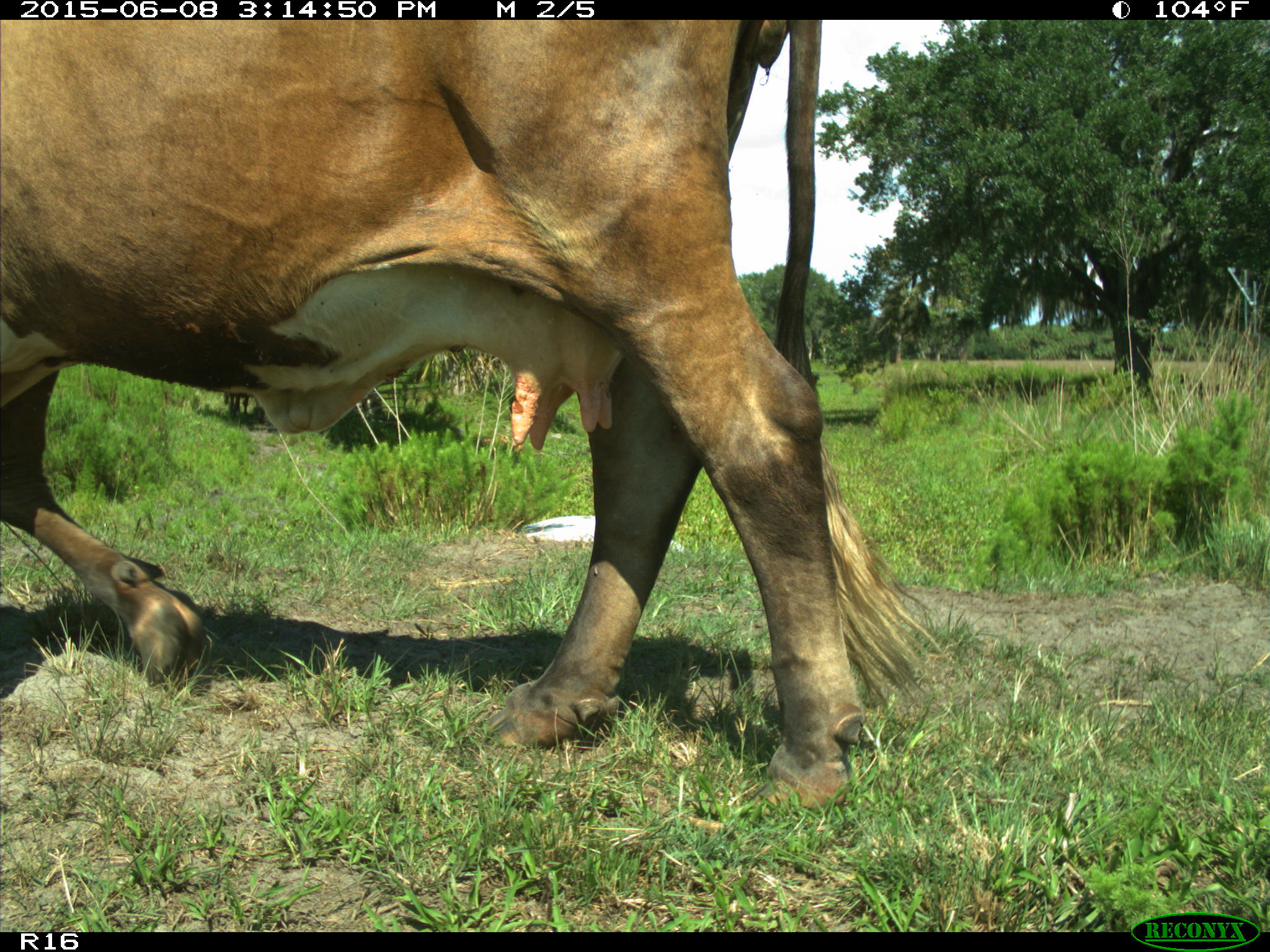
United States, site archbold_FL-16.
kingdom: Animalia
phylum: Chordata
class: Mammalia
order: Artiodactyla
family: Bovidae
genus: Bos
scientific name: Bos taurus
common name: domestic cow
Bos taurus (domestic cow).